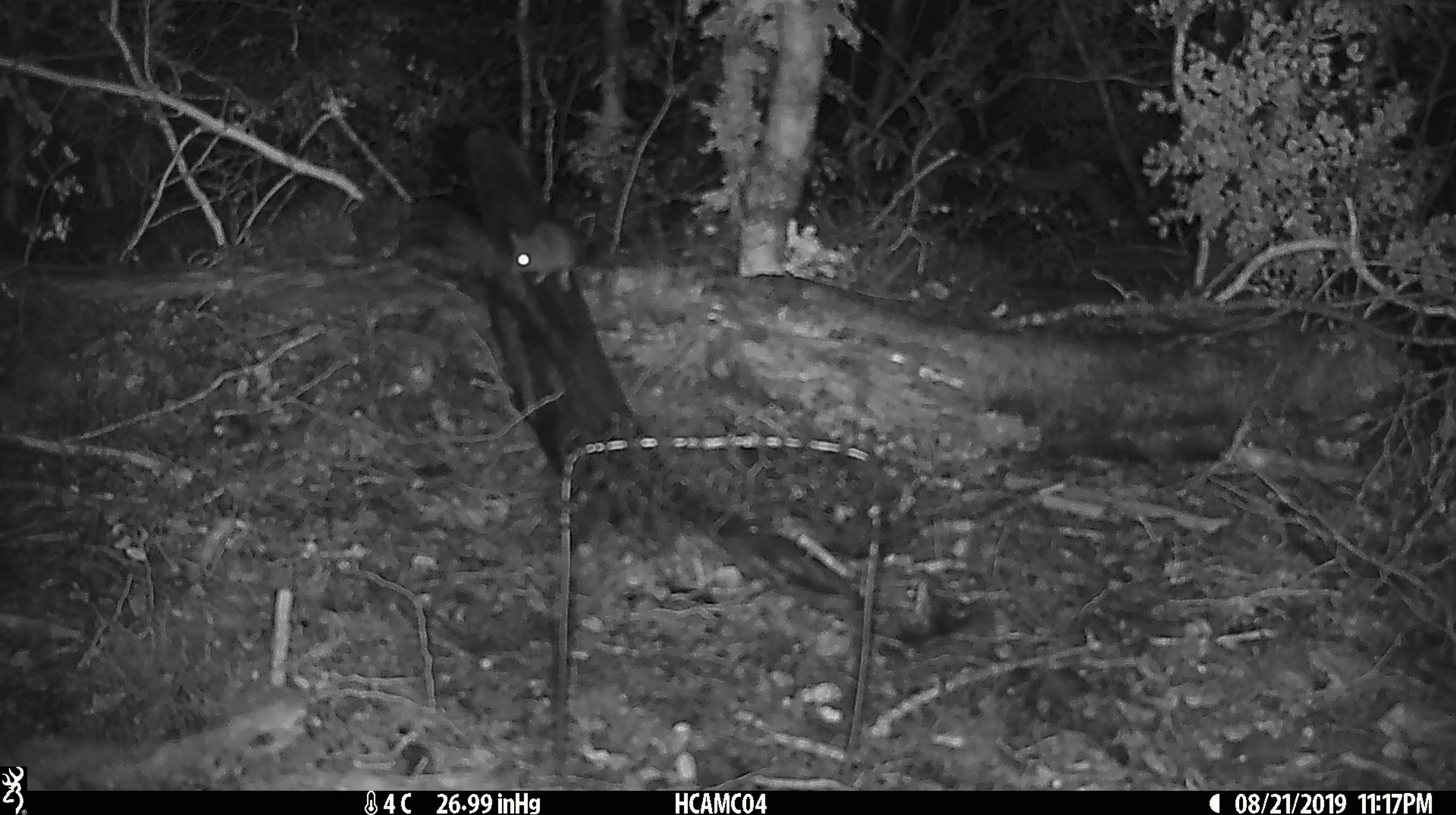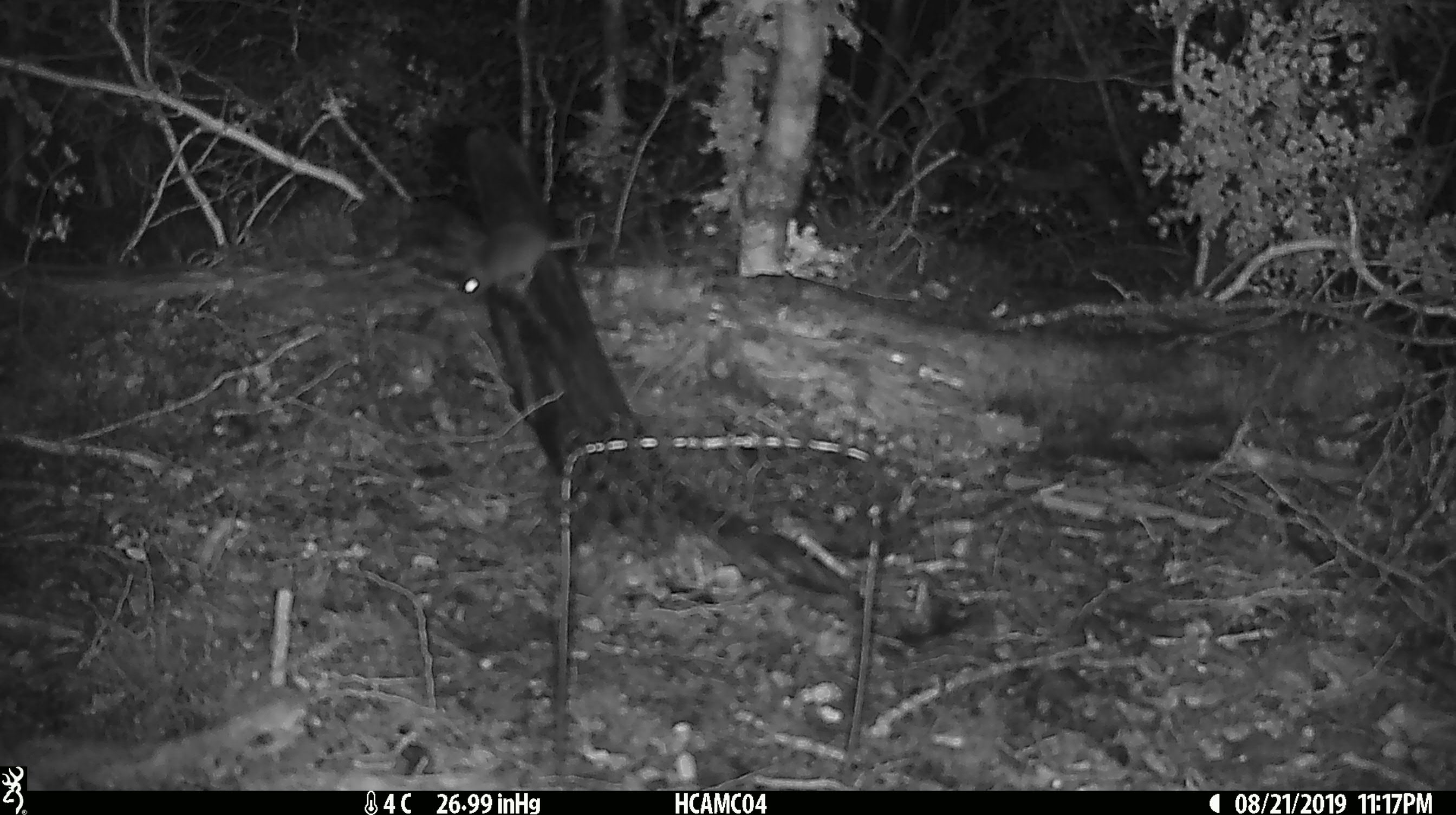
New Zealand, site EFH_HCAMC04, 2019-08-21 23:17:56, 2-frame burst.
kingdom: Animalia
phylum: Chordata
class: Mammalia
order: Rodentia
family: Muridae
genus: Mus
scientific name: Mus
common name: mouse